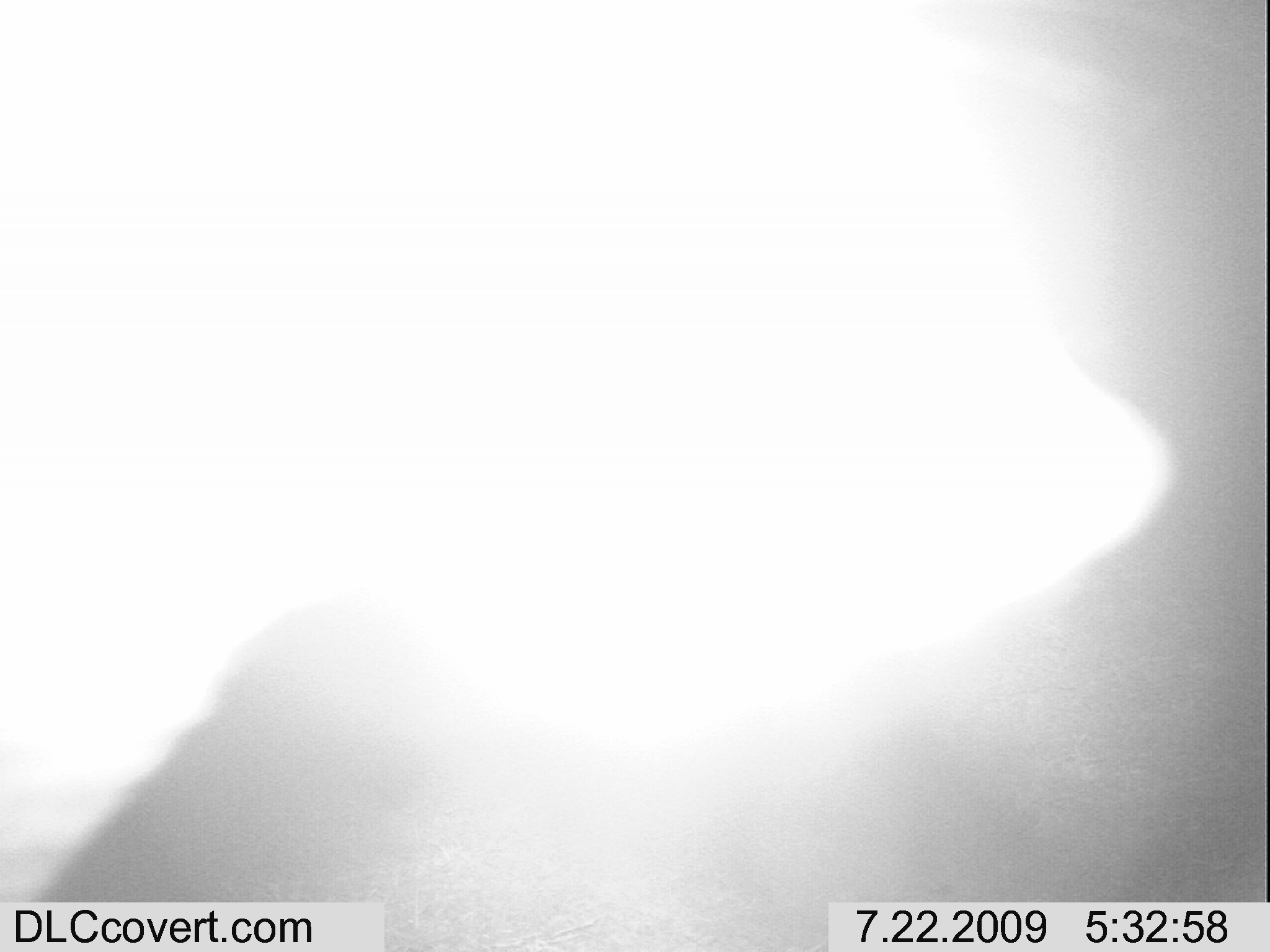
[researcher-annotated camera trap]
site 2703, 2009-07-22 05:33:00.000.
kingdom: Animalia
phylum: Chordata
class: Mammalia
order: Carnivora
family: Canidae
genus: Lupulella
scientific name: Lupulella mesomelas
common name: black-backed jackal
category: canis mesomelas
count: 1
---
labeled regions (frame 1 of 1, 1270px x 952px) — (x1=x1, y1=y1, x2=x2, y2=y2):
canis mesomelas: (x1=2, y1=0, x2=1173, y2=897)